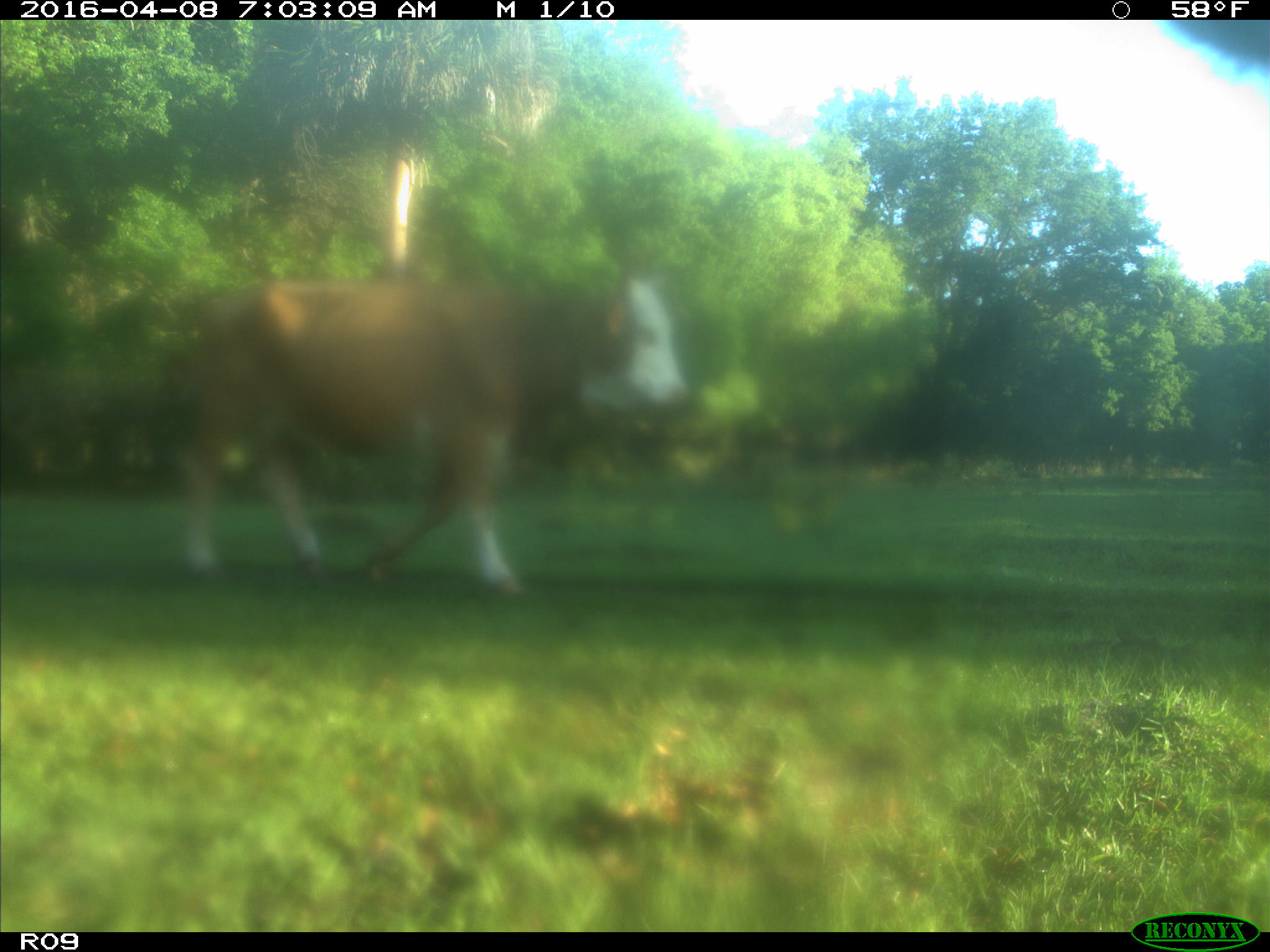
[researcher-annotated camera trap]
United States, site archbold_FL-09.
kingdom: Animalia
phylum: Chordata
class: Mammalia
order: Artiodactyla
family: Bovidae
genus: Bos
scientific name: Bos taurus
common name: domestic cow